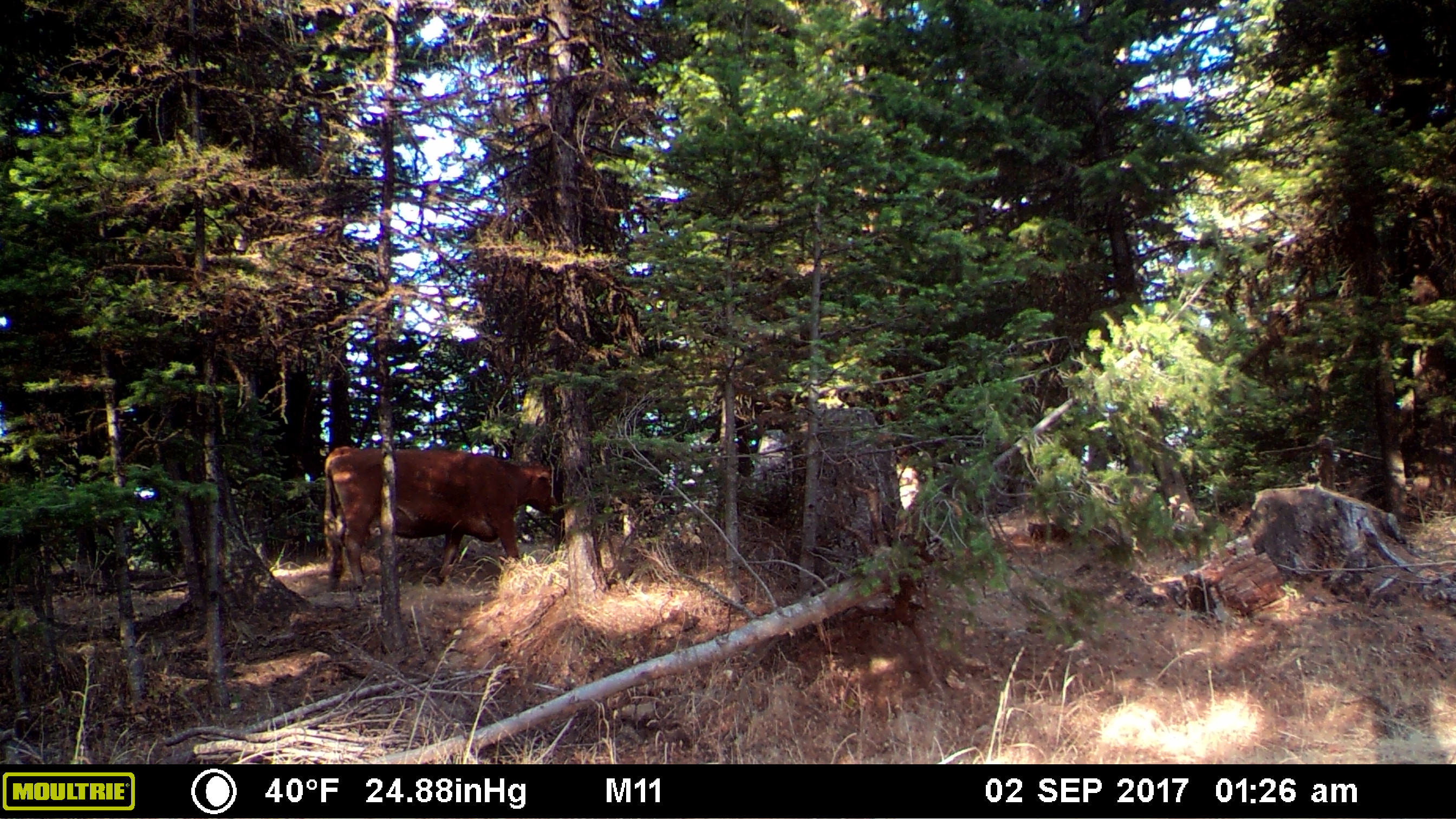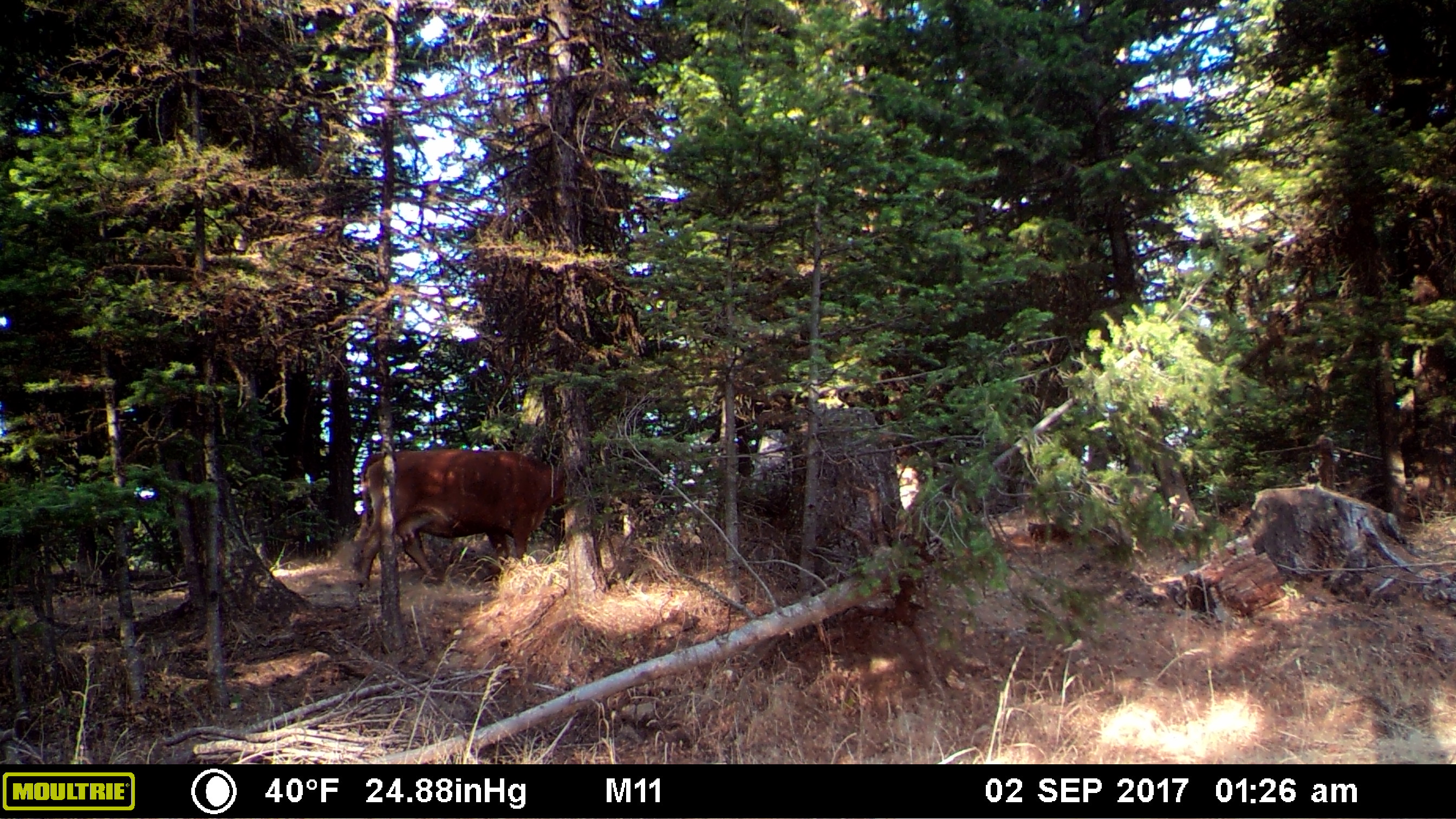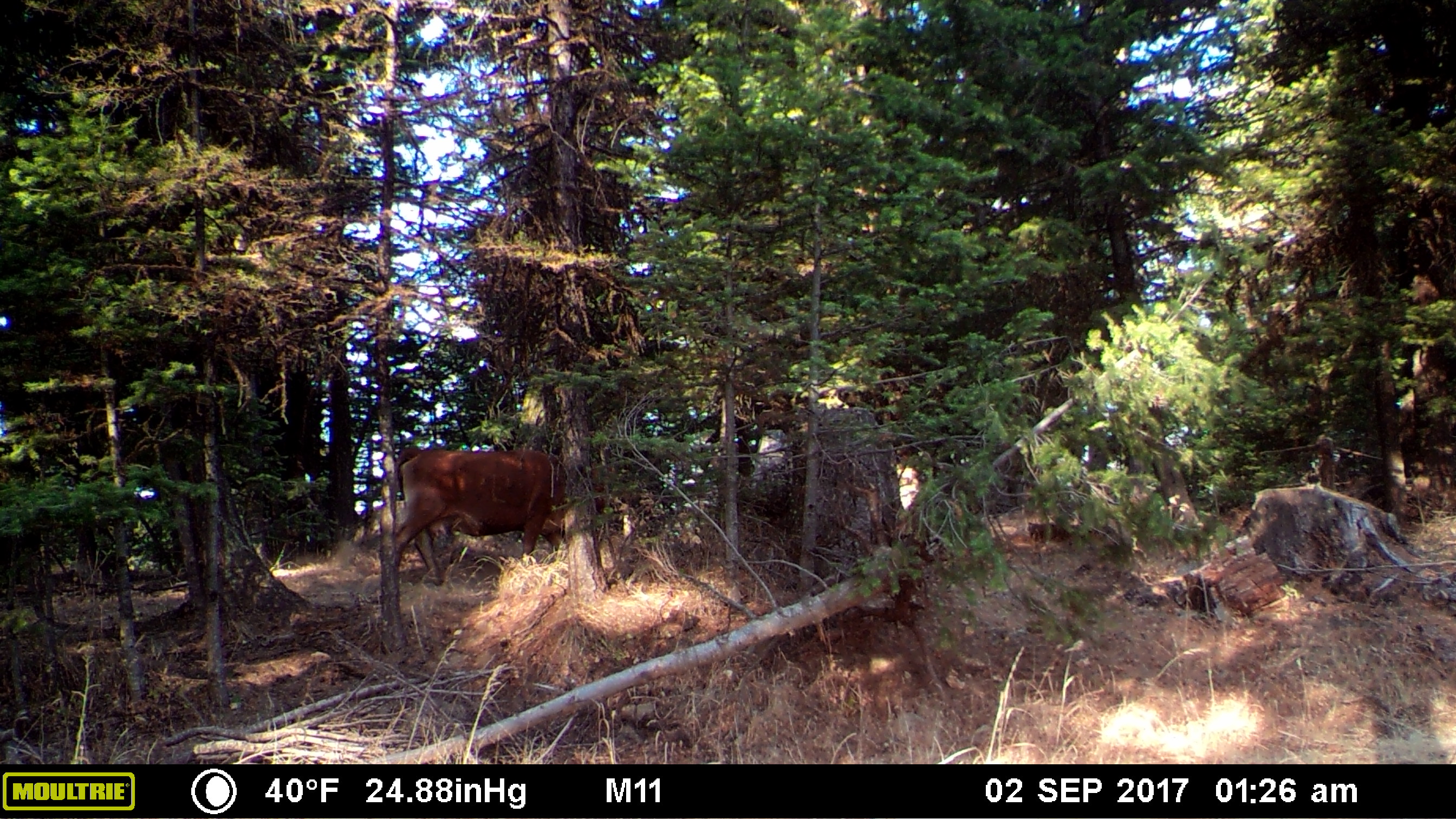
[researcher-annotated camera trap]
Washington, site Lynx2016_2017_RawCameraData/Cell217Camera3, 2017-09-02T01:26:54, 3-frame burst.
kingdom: Animalia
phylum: Chordata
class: Mammalia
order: Artiodactyla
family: Bovidae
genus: Bos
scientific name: Bos taurus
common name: domestic cattle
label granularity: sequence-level